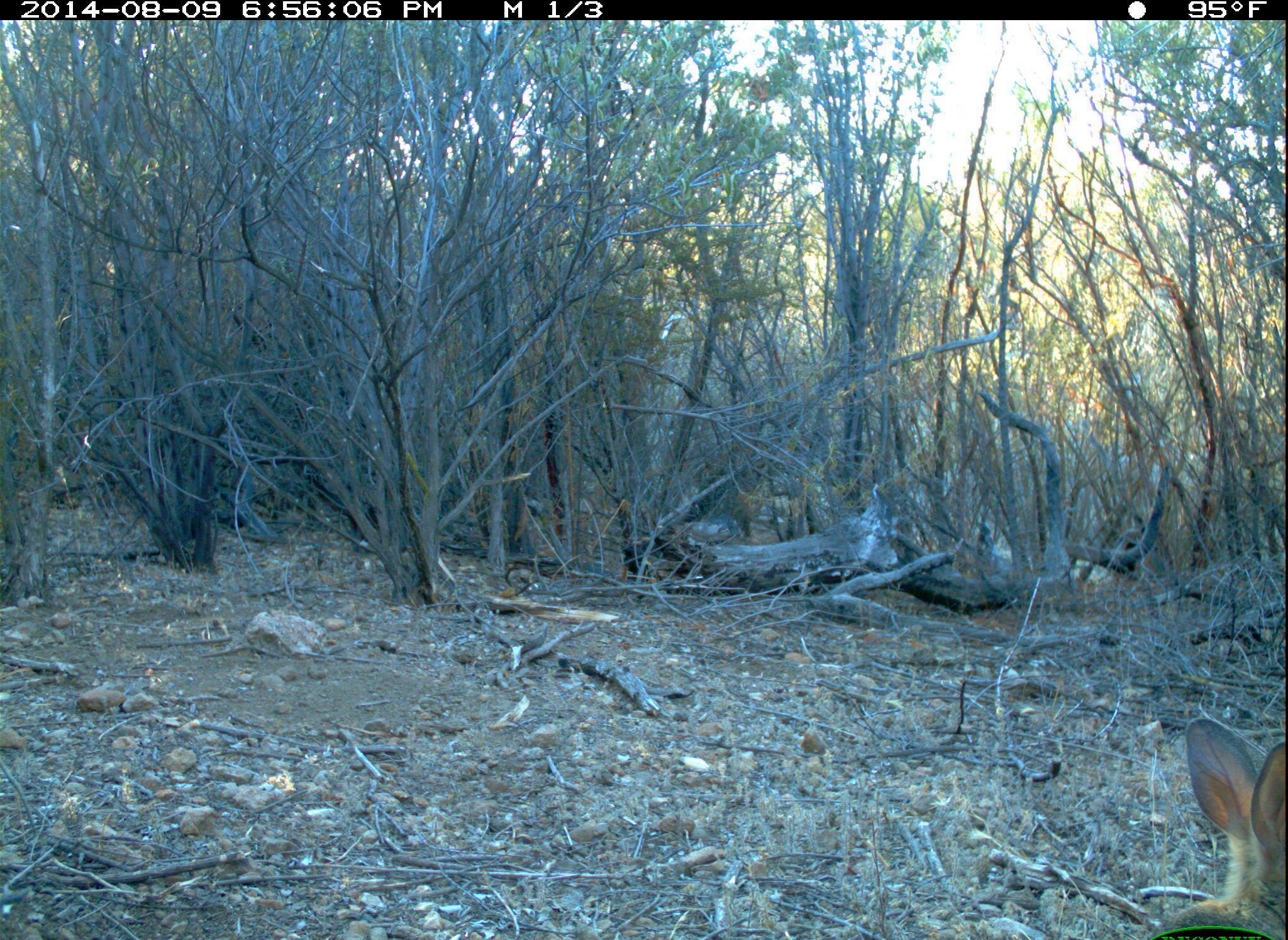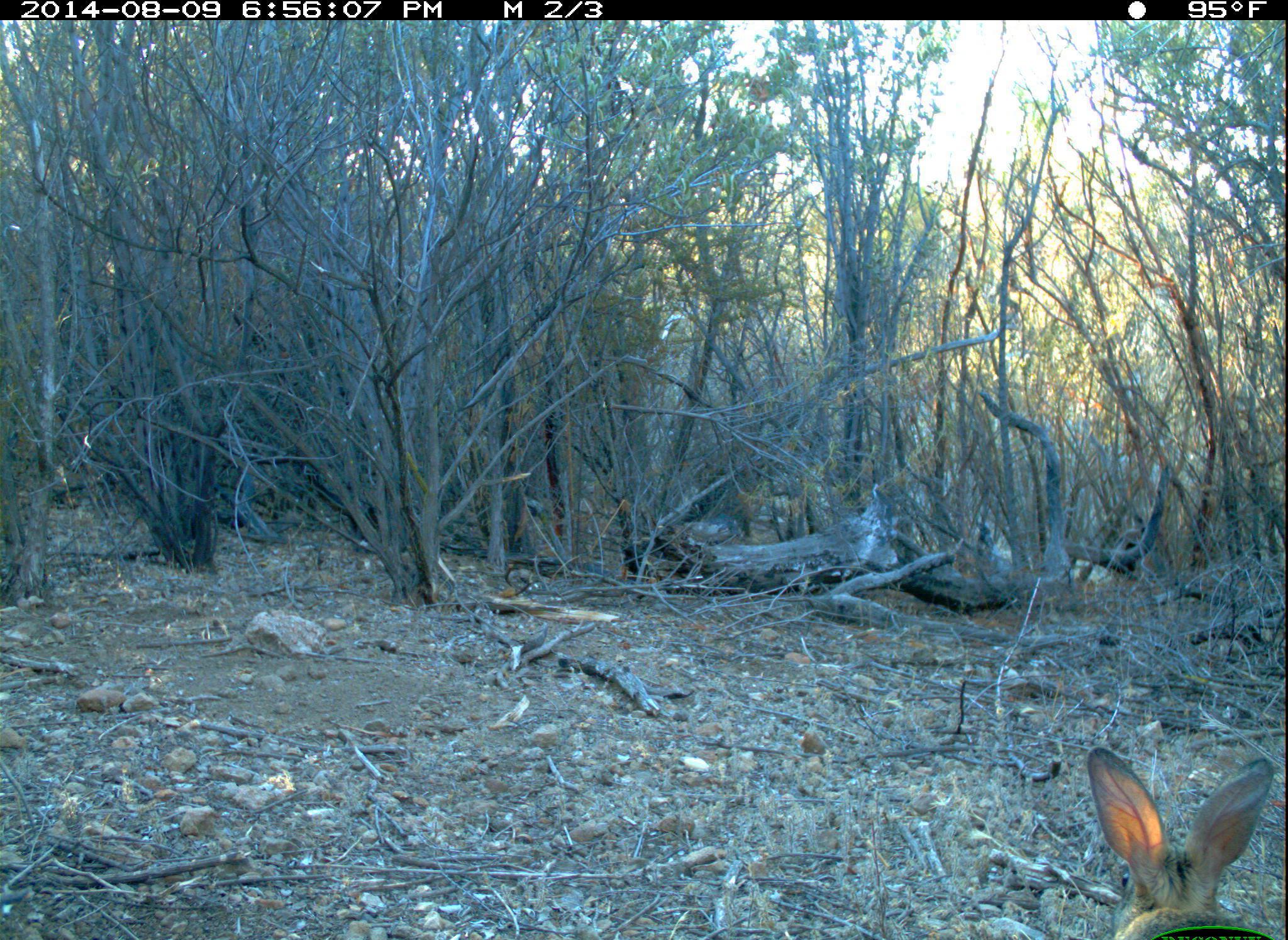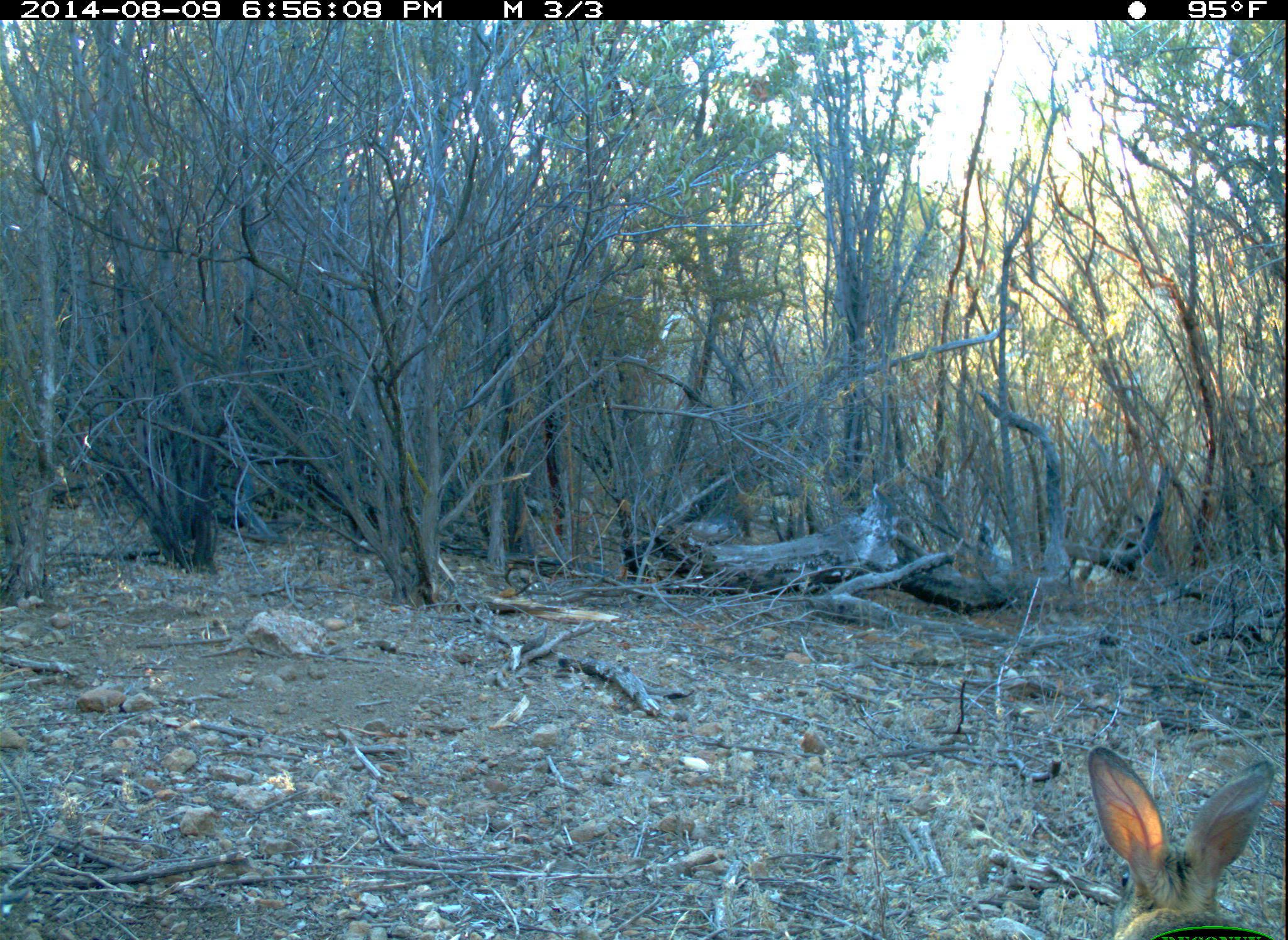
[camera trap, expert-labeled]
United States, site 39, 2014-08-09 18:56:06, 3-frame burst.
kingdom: Animalia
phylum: Chordata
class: Mammalia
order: Lagomorpha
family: Leporidae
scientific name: Leporidae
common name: rabbits and hares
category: rabbit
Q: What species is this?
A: Rabbit (rabbits and hares) (Leporidae).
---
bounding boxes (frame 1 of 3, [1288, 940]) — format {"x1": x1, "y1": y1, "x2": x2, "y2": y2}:
rabbit: {"x1": 1162, "y1": 720, "x2": 1288, "y2": 940}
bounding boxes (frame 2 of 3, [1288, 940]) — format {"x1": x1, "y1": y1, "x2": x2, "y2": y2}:
rabbit: {"x1": 1085, "y1": 745, "x2": 1288, "y2": 940}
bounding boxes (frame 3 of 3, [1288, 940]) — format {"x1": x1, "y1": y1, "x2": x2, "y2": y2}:
rabbit: {"x1": 1086, "y1": 742, "x2": 1288, "y2": 940}